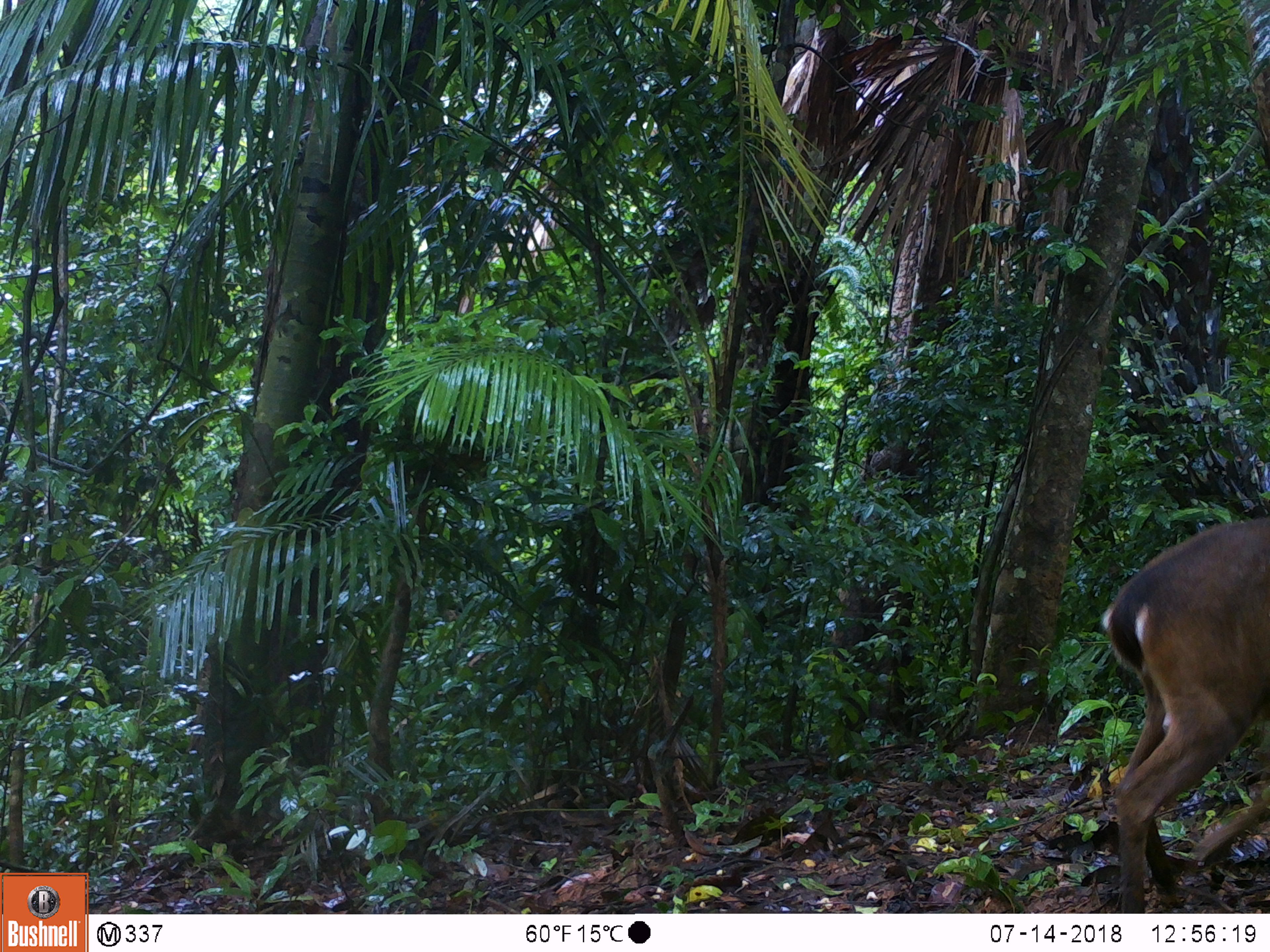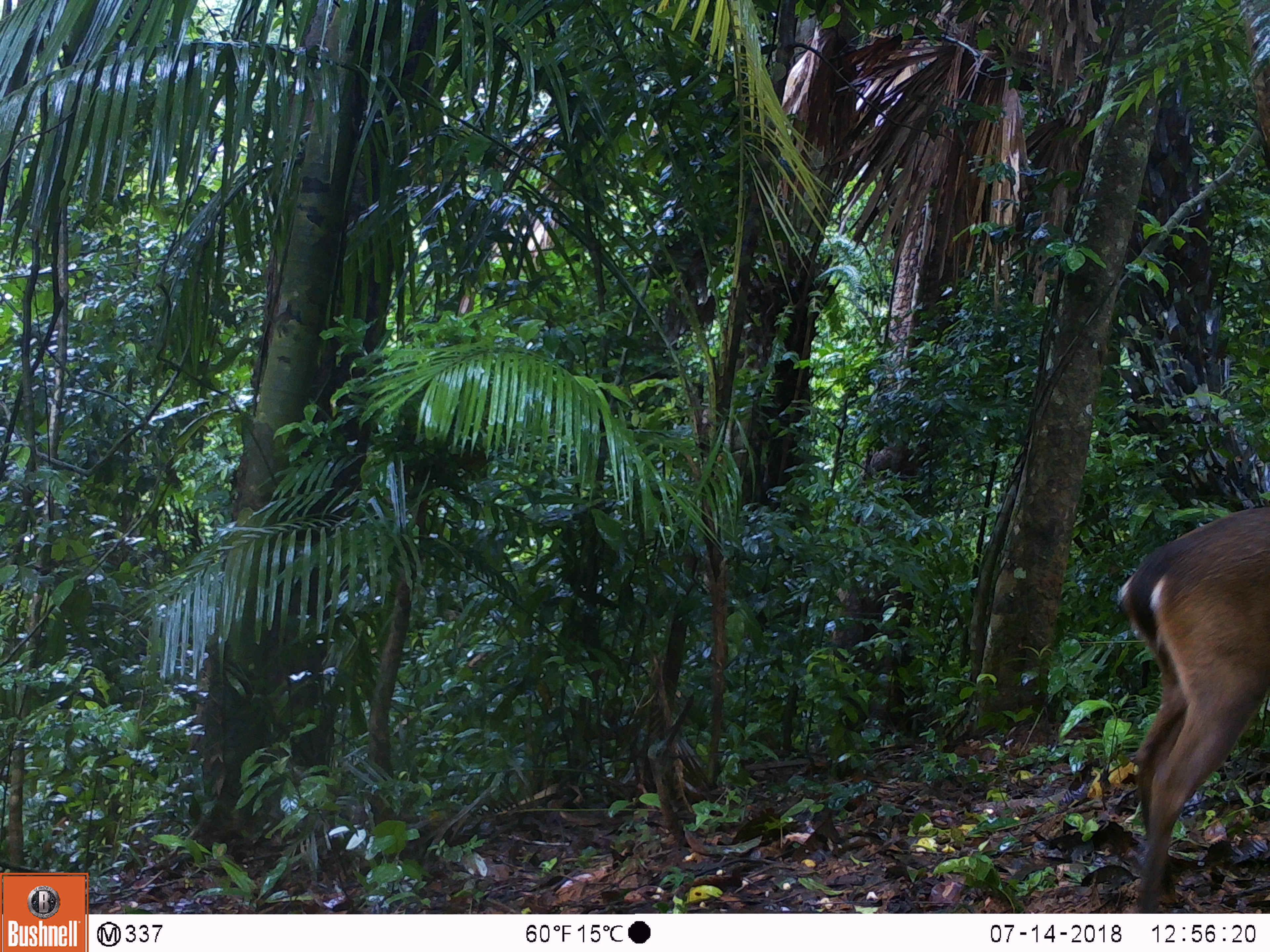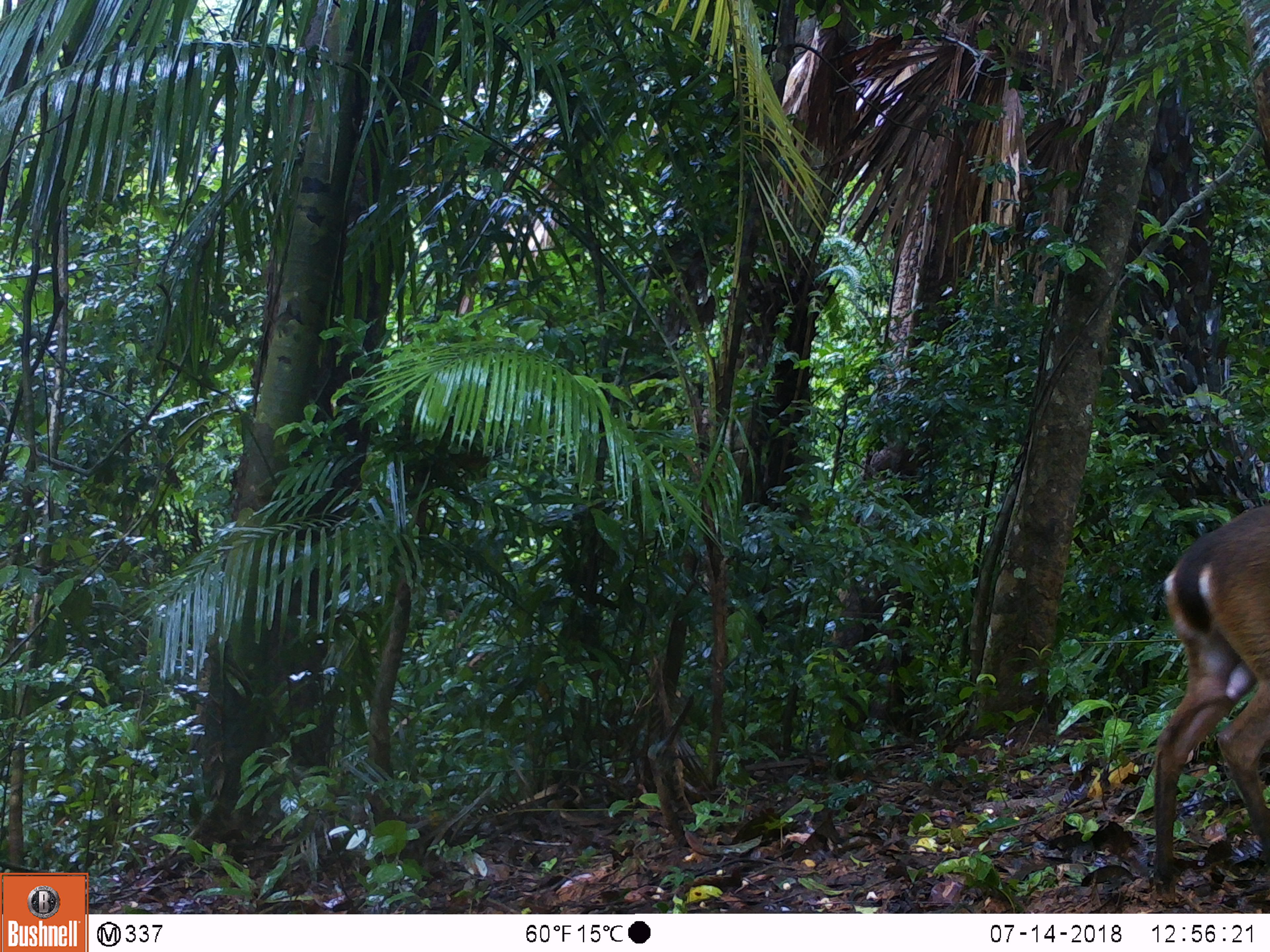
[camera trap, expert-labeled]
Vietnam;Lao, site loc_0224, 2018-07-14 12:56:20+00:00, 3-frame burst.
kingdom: Animalia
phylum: Chordata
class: Mammalia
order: Artiodactyla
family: Cervidae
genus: Muntiacus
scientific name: Muntiacus vuquangensis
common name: large-antlered muntjac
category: large antlered muntjac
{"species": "large antlered muntjac (large-antlered muntjac) (Muntiacus vuquangensis)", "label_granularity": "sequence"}